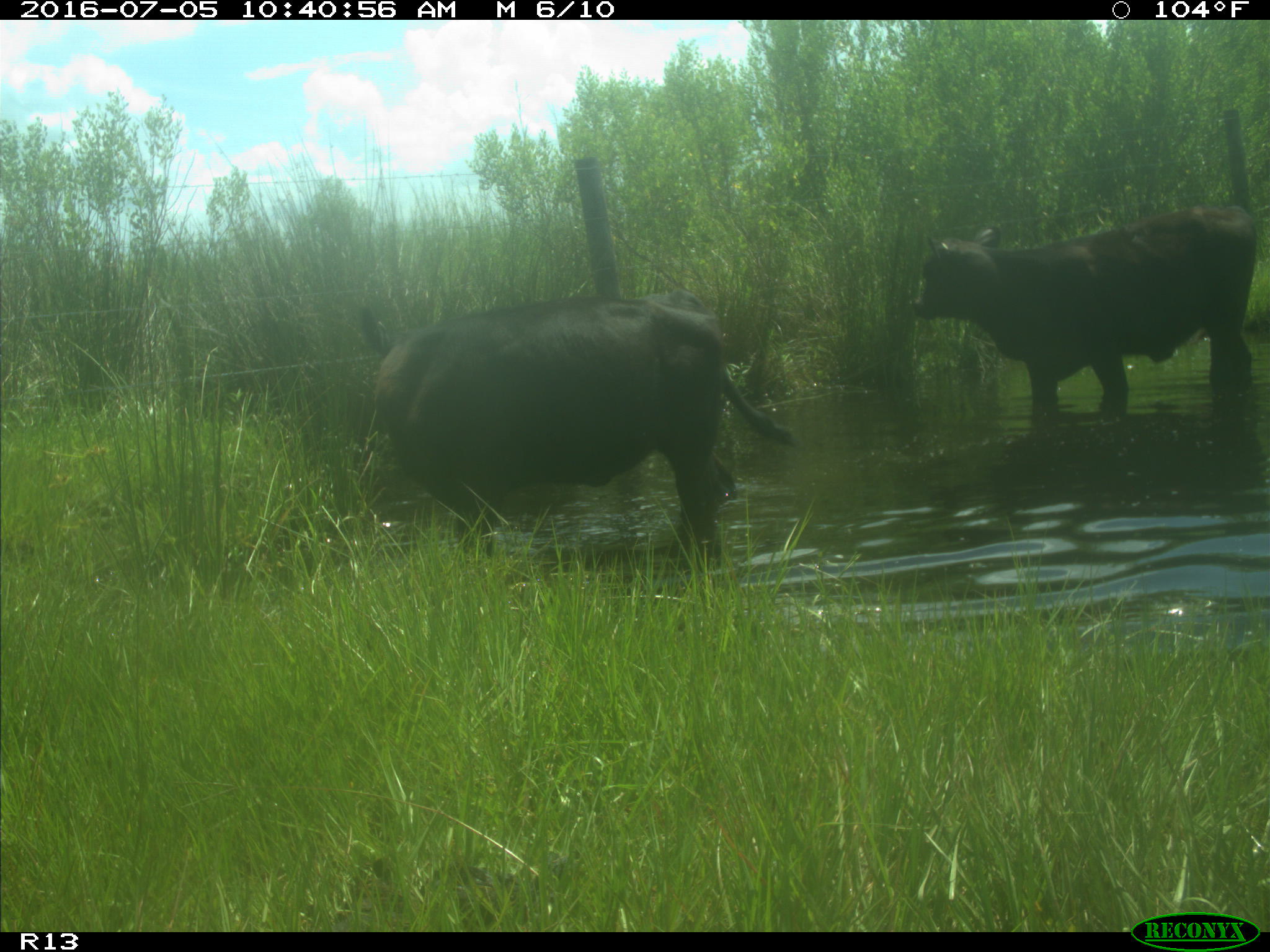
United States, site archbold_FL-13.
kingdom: Animalia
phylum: Chordata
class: Mammalia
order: Artiodactyla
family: Bovidae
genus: Bos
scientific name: Bos taurus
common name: domestic cow